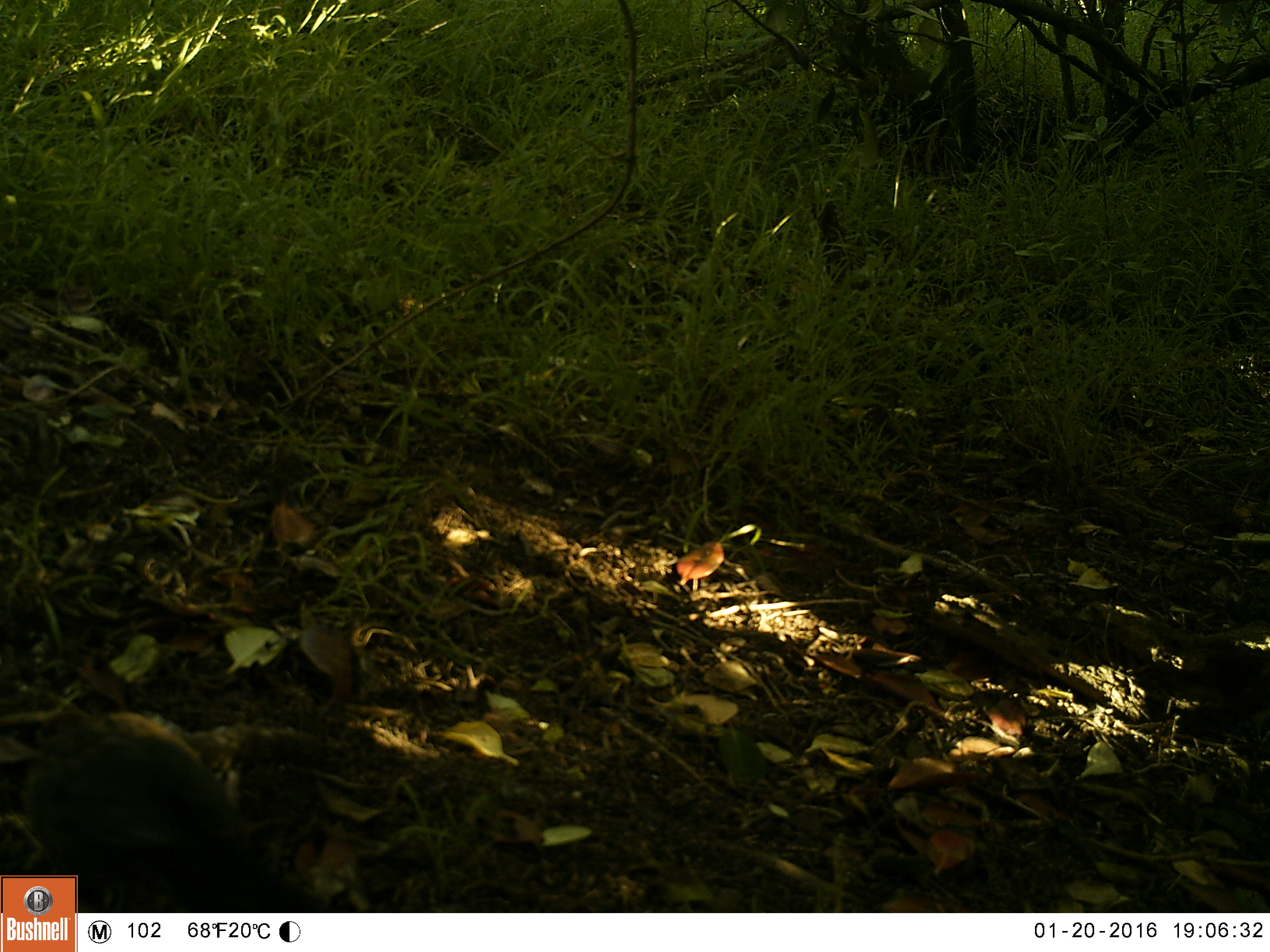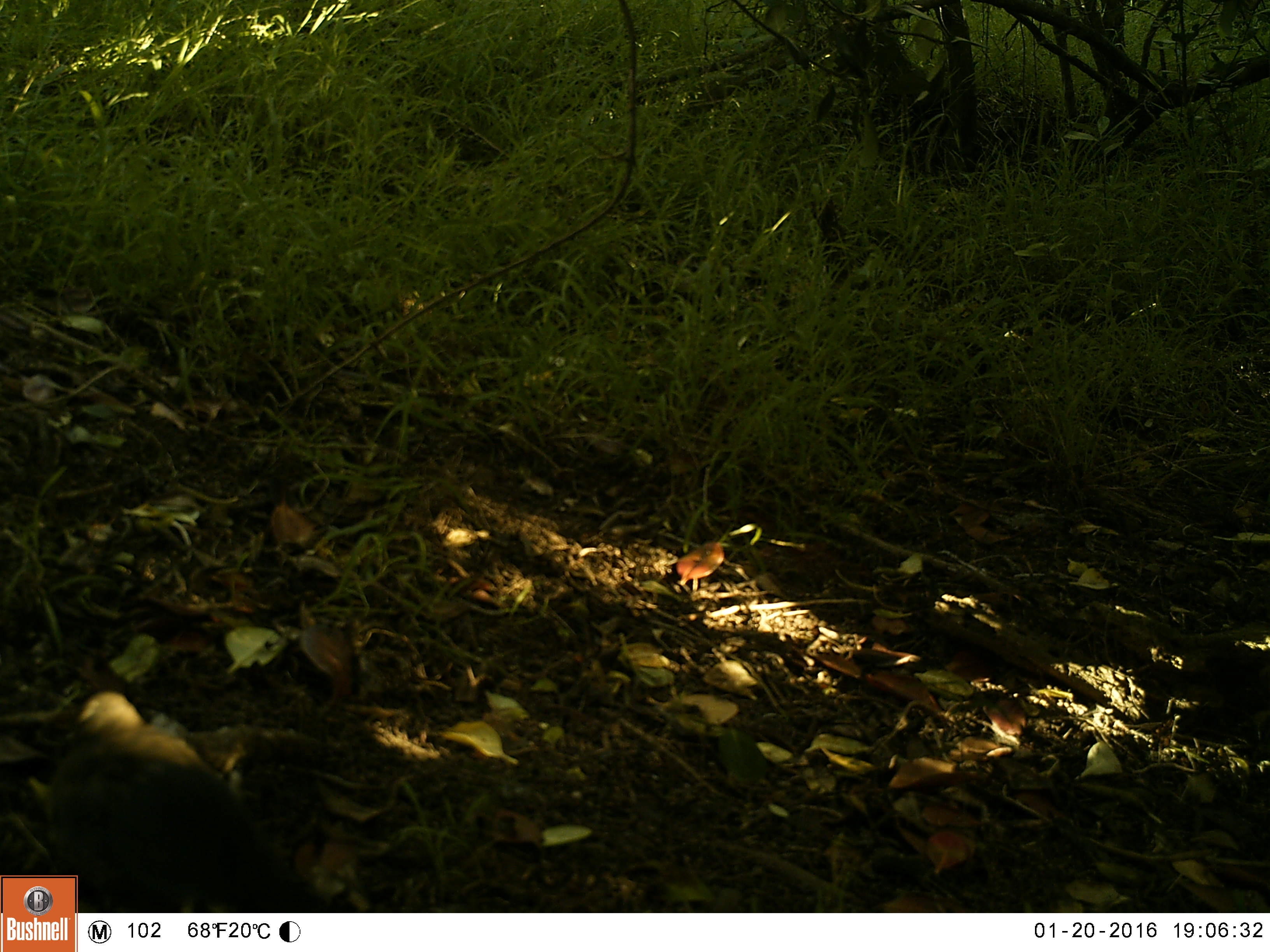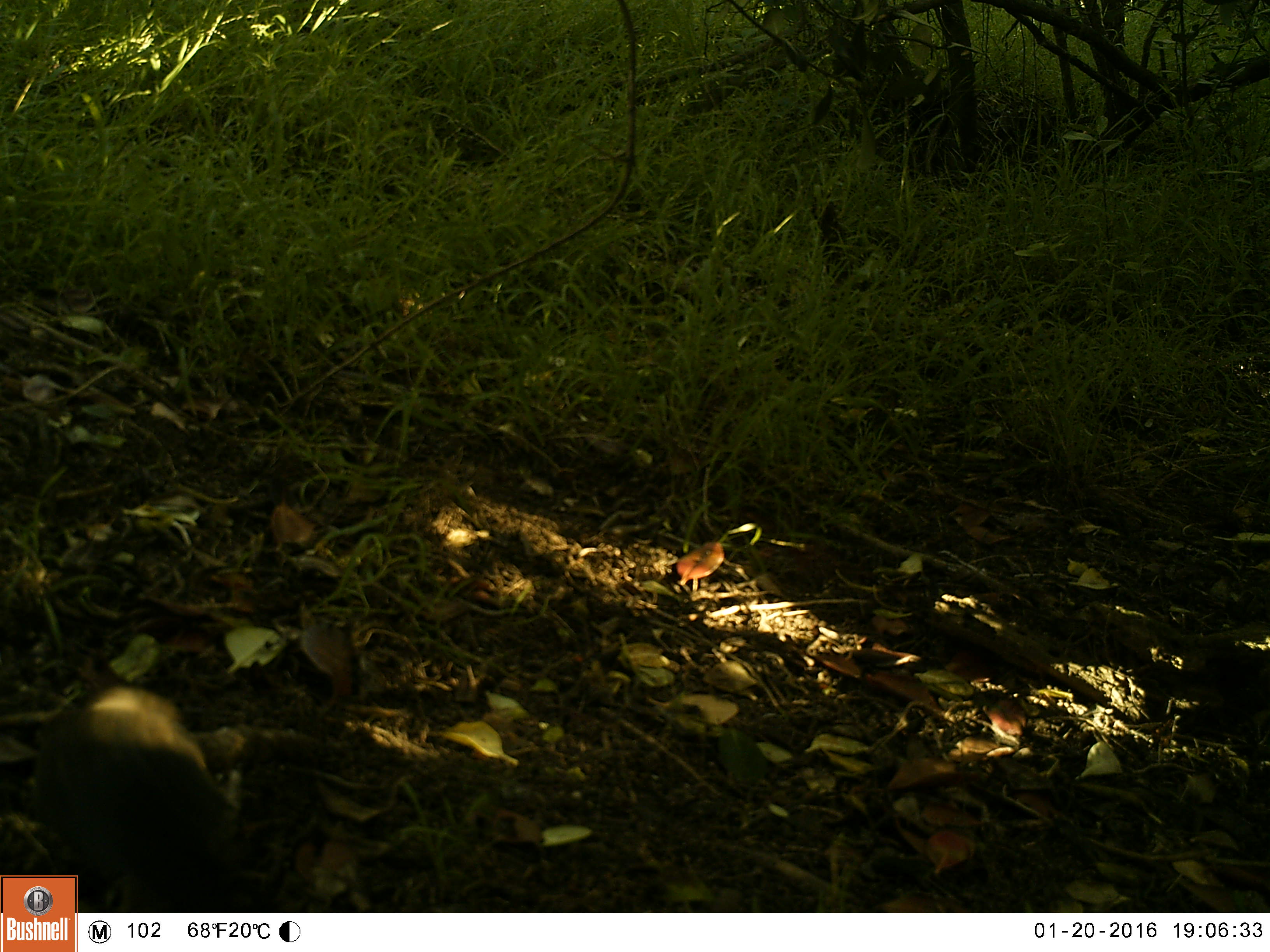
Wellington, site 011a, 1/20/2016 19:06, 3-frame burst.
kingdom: Animalia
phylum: Chordata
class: Aves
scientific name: Aves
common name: bird